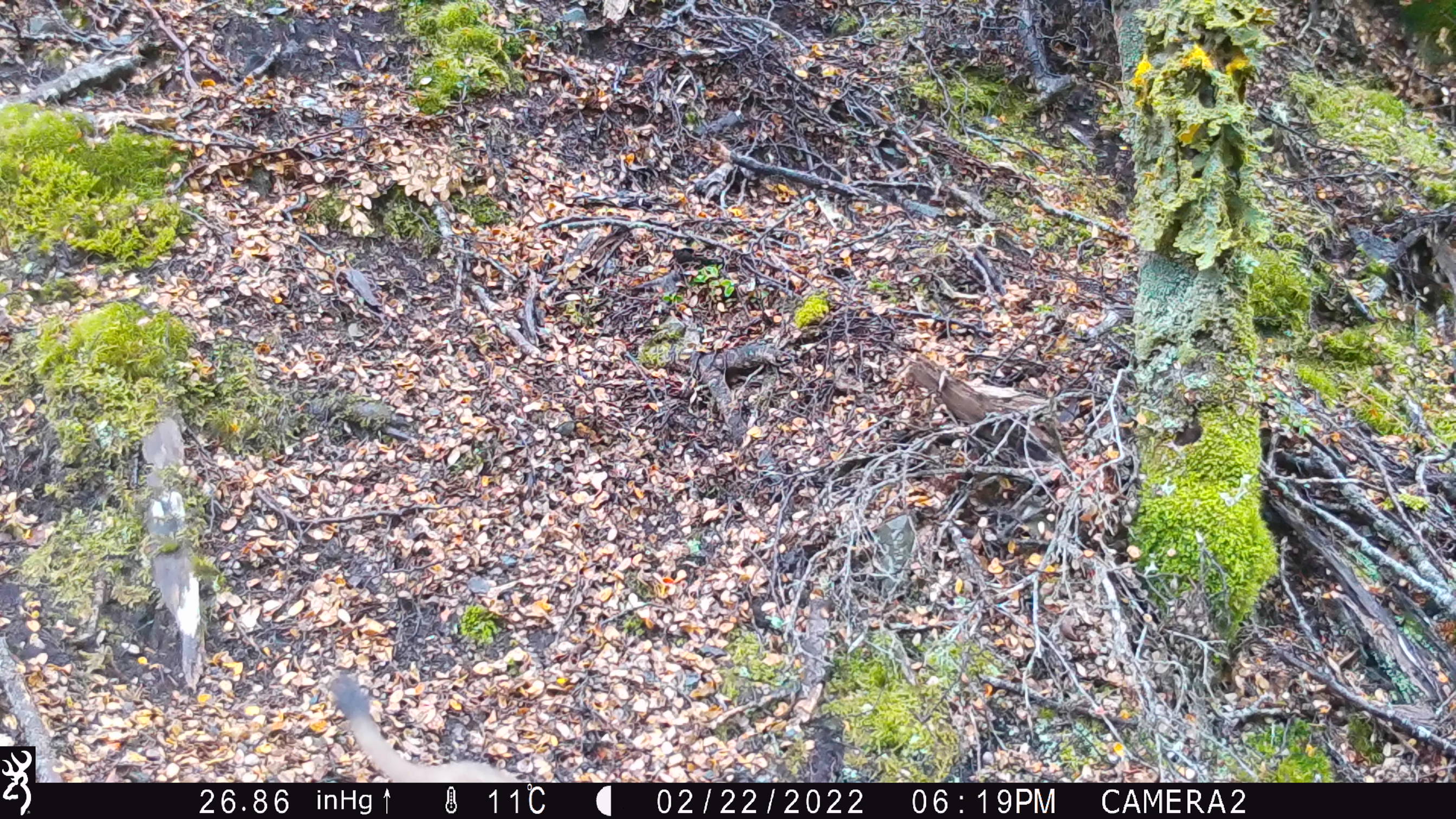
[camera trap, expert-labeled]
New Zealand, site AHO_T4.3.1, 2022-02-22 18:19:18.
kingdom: Animalia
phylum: Chordata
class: Mammalia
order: Carnivora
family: Mustelidae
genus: Mustela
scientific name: Mustela erminea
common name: stoat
Stoat (Mustela erminea).